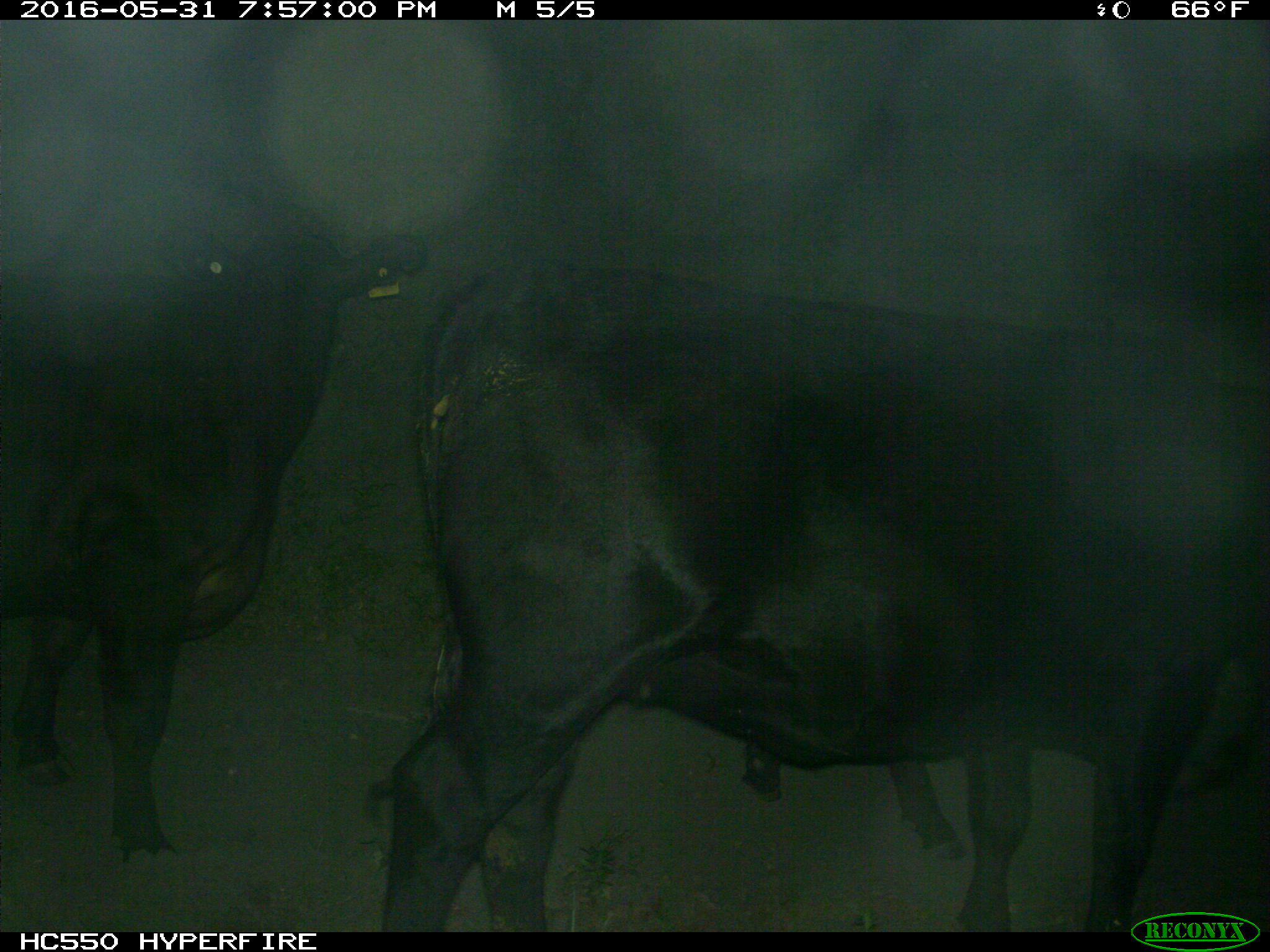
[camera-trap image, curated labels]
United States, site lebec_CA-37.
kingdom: Animalia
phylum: Chordata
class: Mammalia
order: Artiodactyla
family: Bovidae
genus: Bos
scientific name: Bos taurus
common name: domestic cow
Bos taurus (domestic cow).